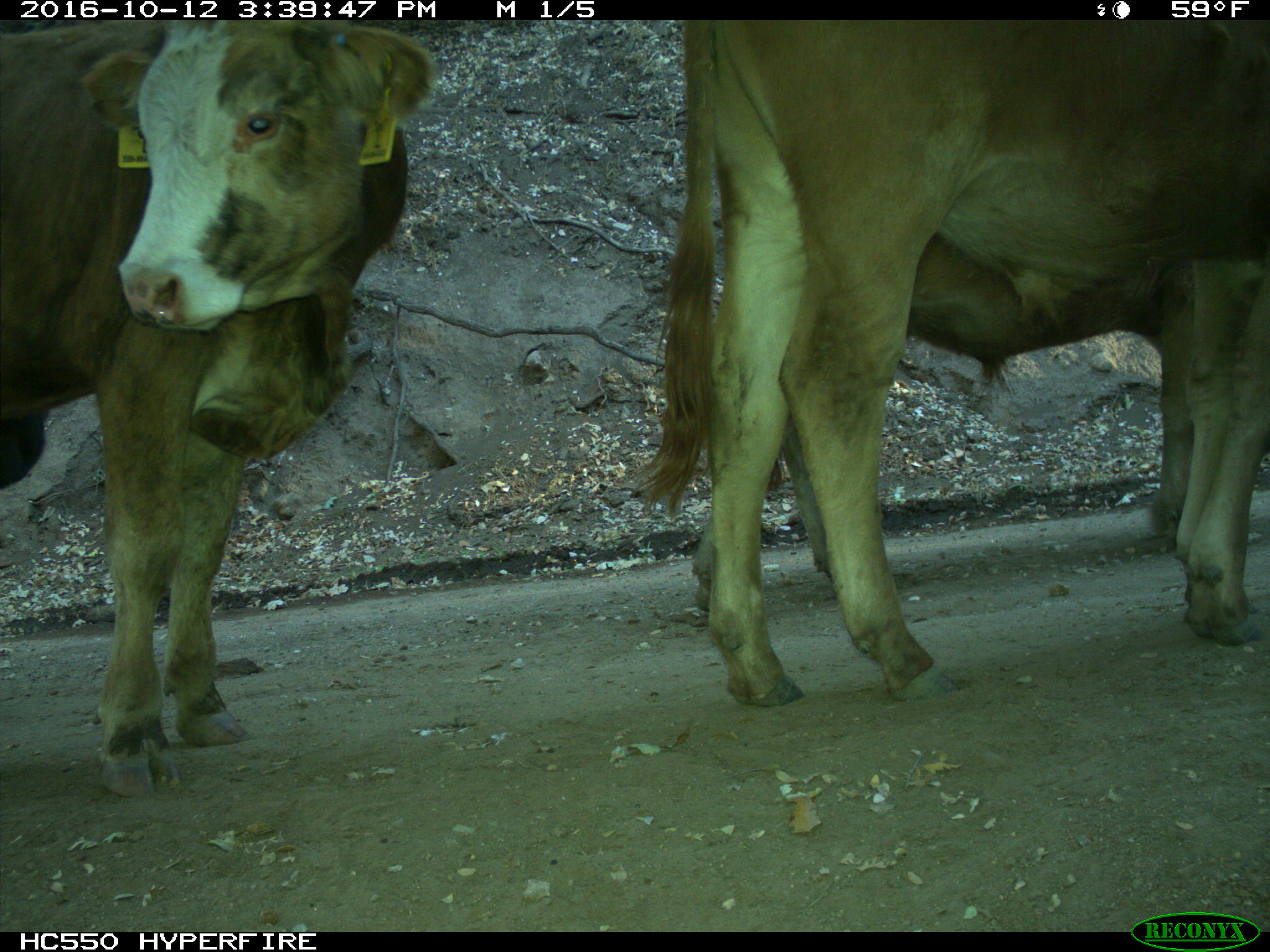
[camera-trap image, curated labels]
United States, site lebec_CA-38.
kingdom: Animalia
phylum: Chordata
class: Mammalia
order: Artiodactyla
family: Bovidae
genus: Bos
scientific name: Bos taurus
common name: domestic cow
Bos taurus (domestic cow).